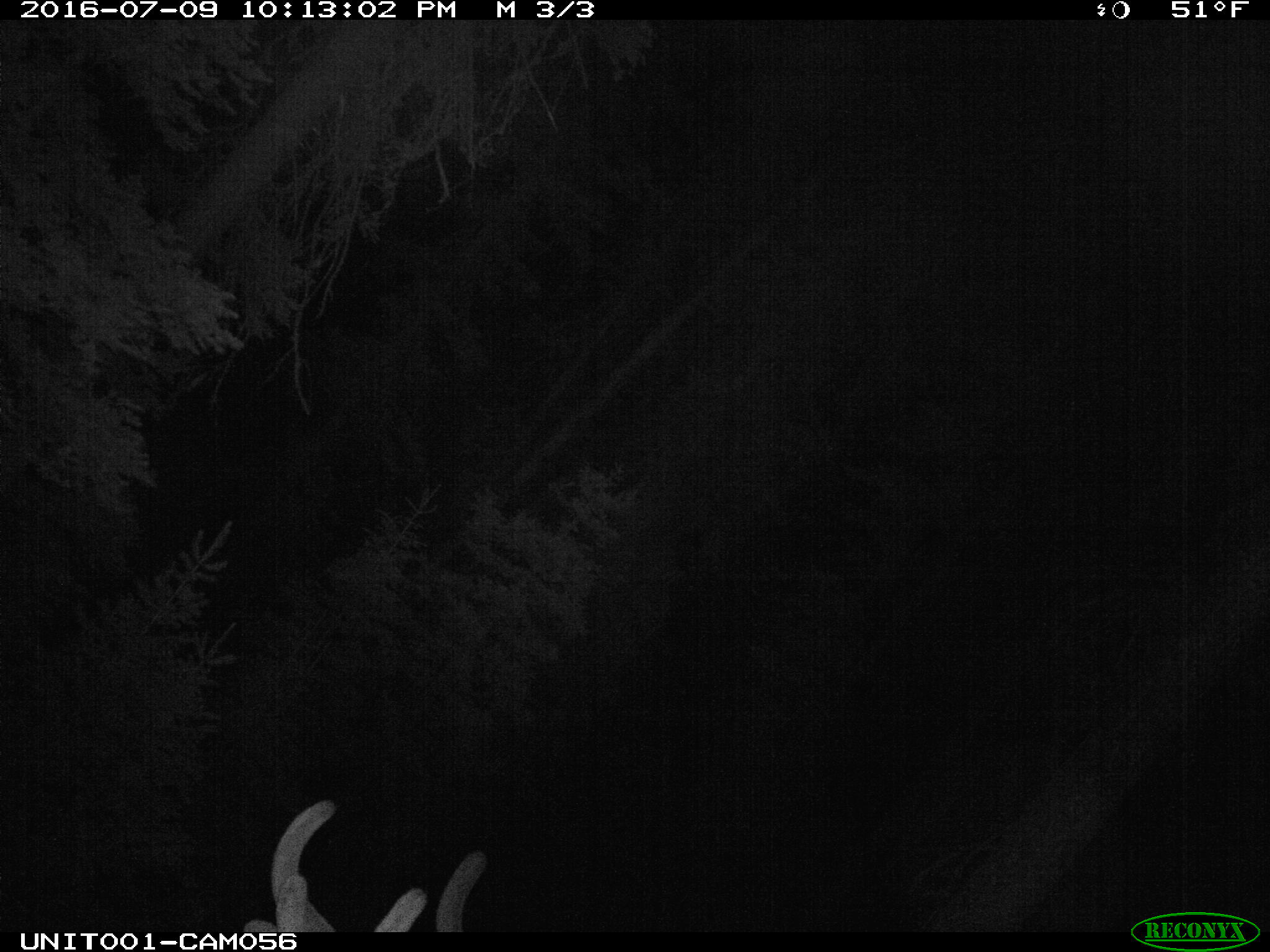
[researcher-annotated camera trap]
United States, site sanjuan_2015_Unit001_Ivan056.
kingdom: Animalia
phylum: Chordata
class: Mammalia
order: Artiodactyla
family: Cervidae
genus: Cervus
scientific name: Cervus elaphus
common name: red deer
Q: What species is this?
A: Cervus elaphus (red deer).